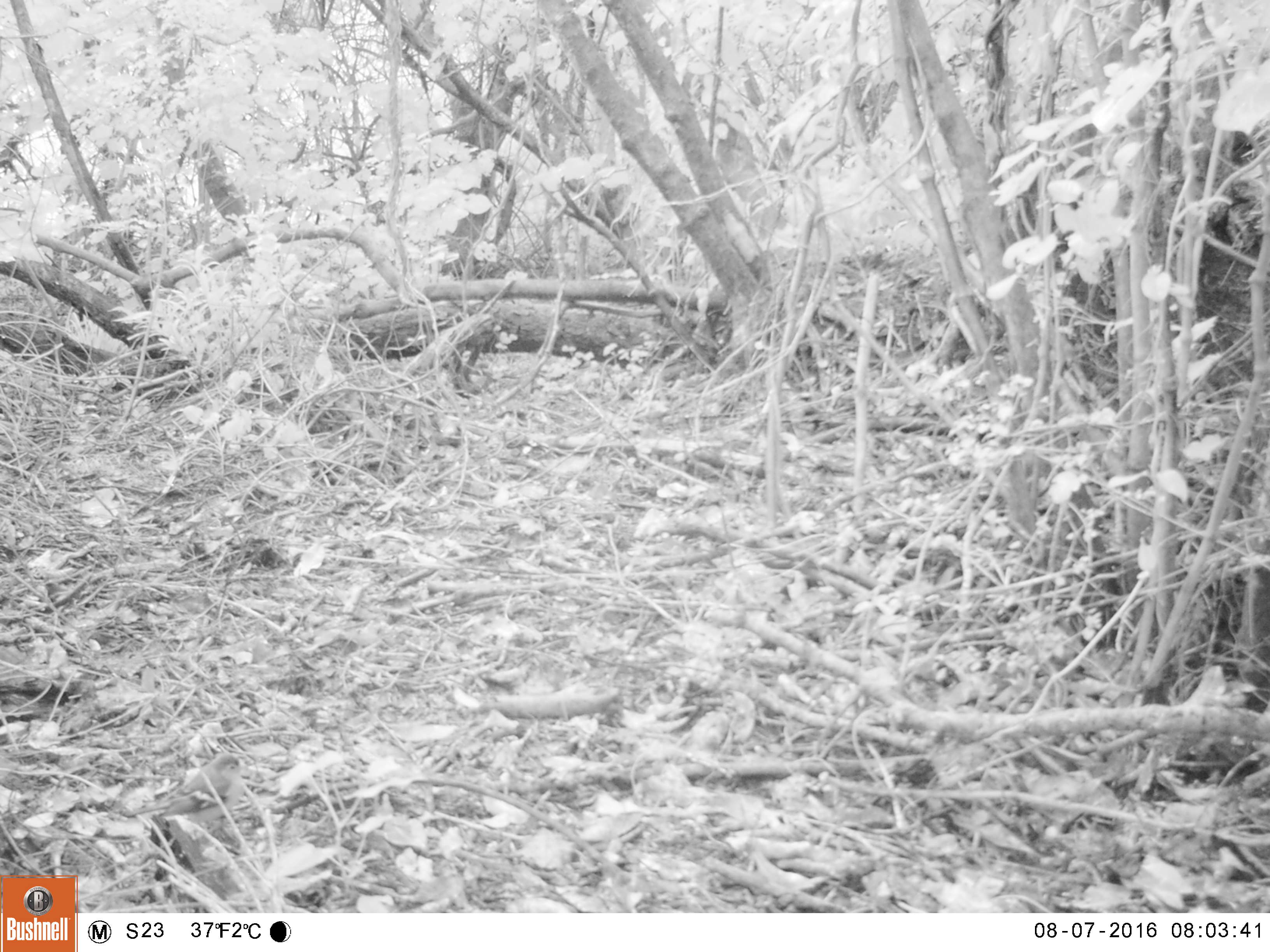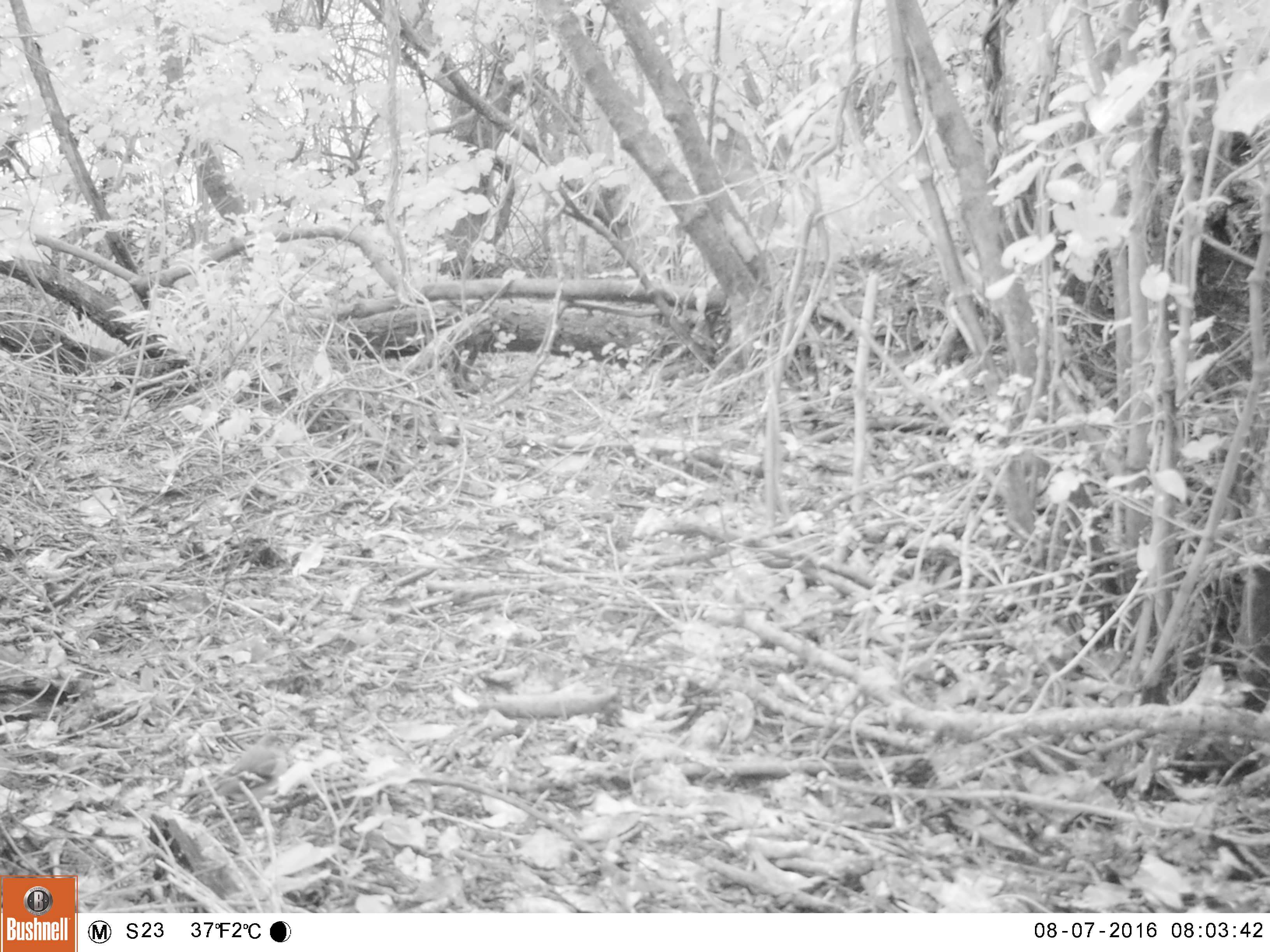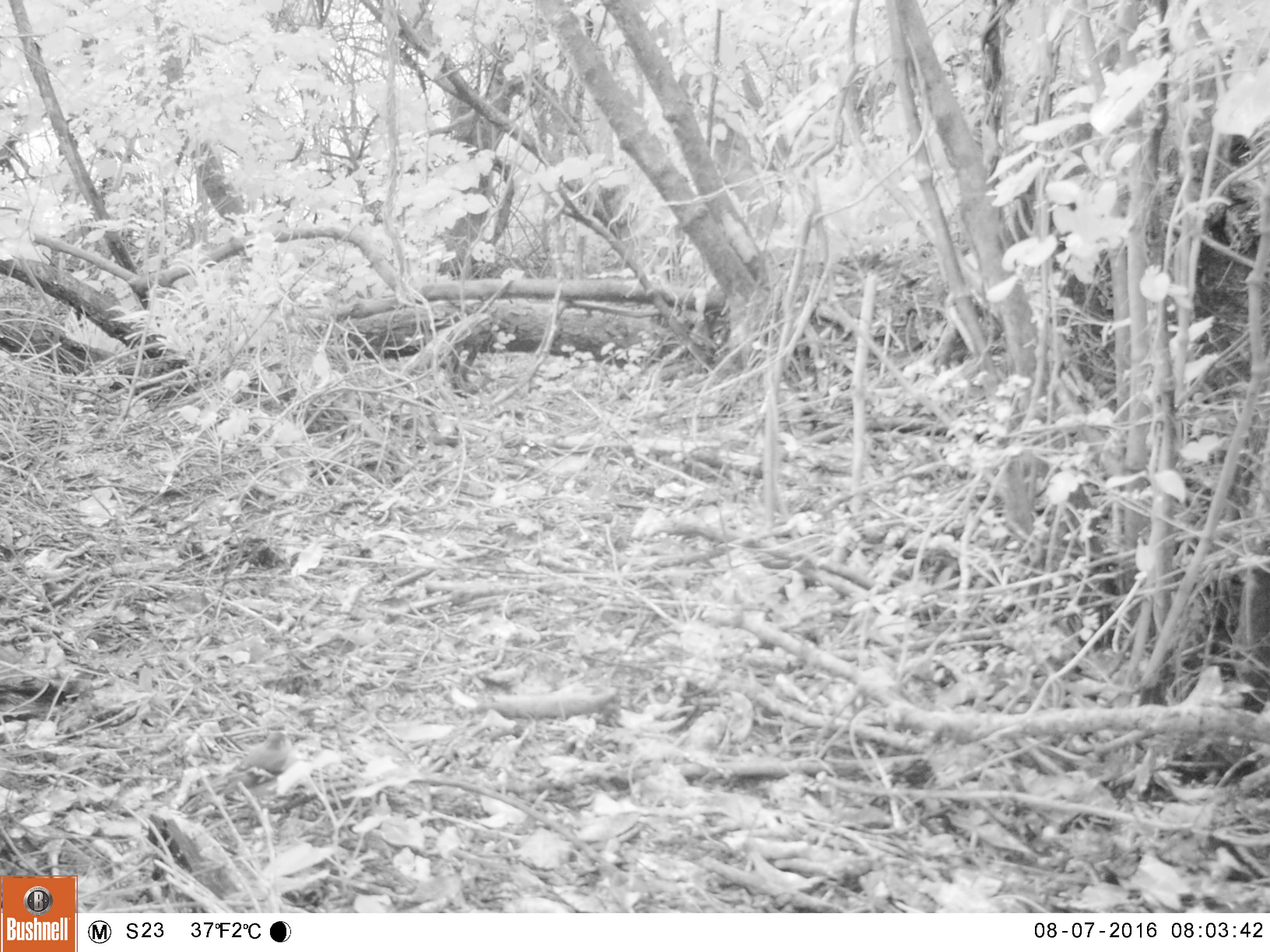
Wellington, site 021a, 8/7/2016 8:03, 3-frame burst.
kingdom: Animalia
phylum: Chordata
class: Aves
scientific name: Aves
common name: bird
Bird (Aves).